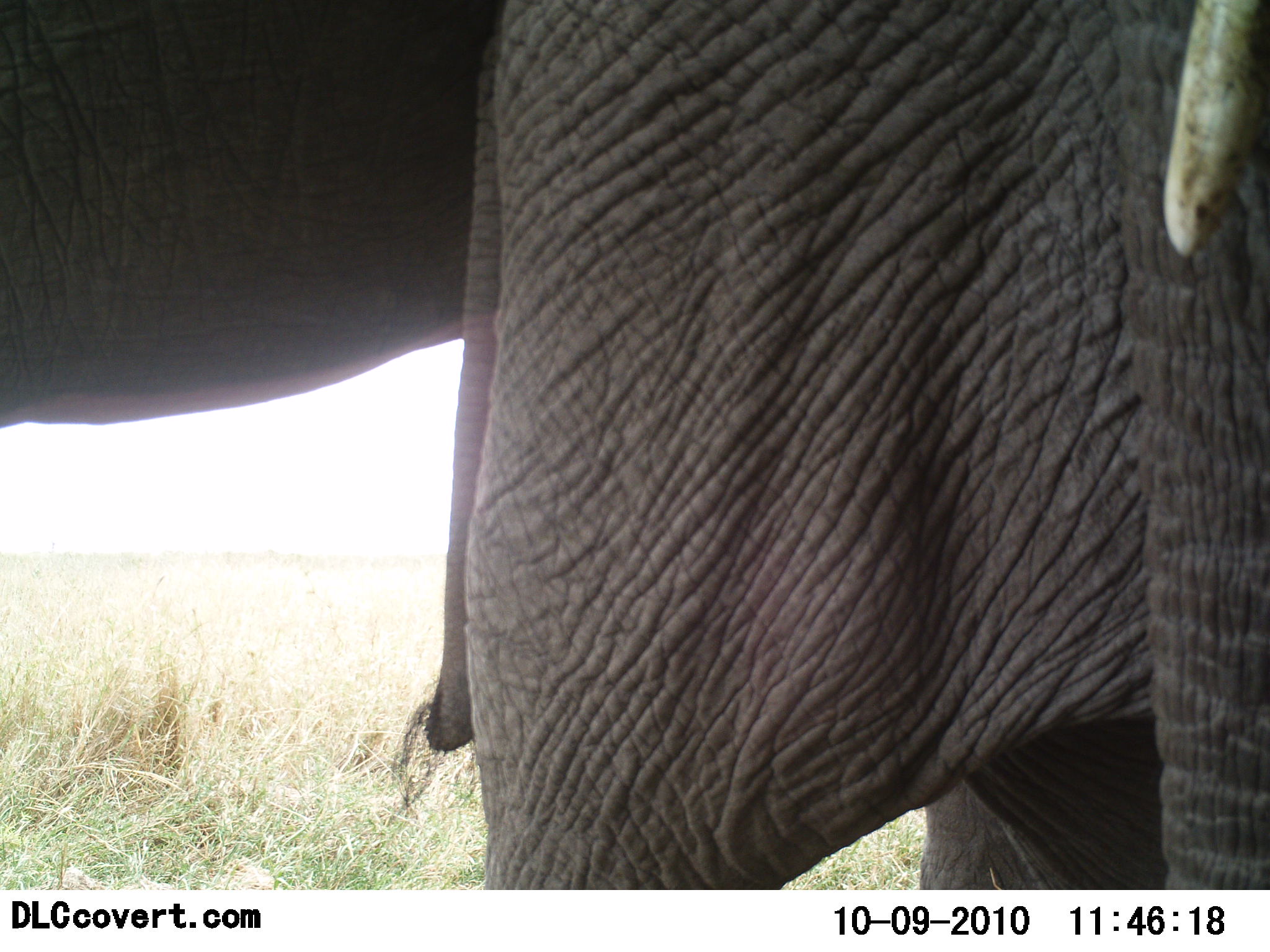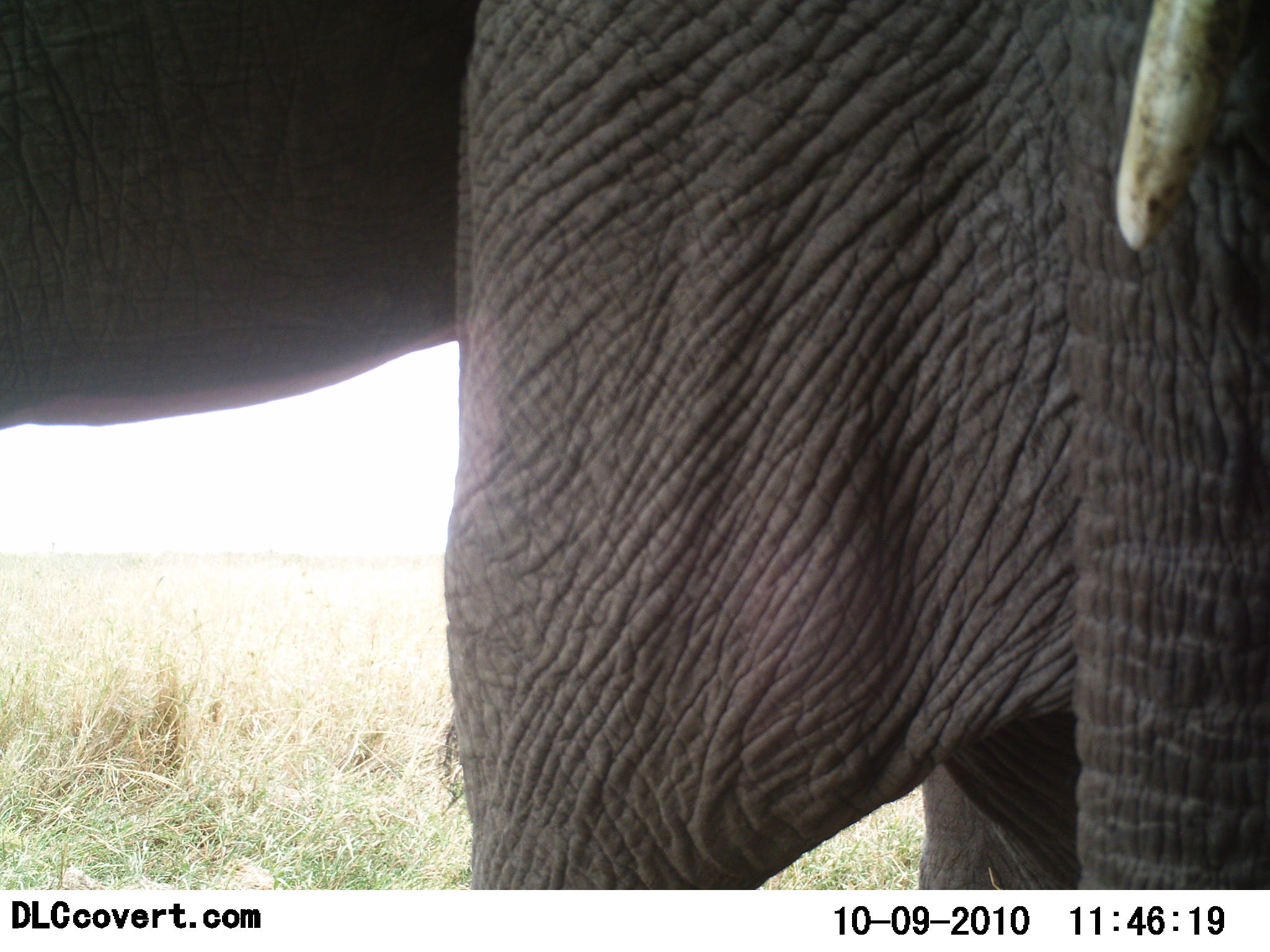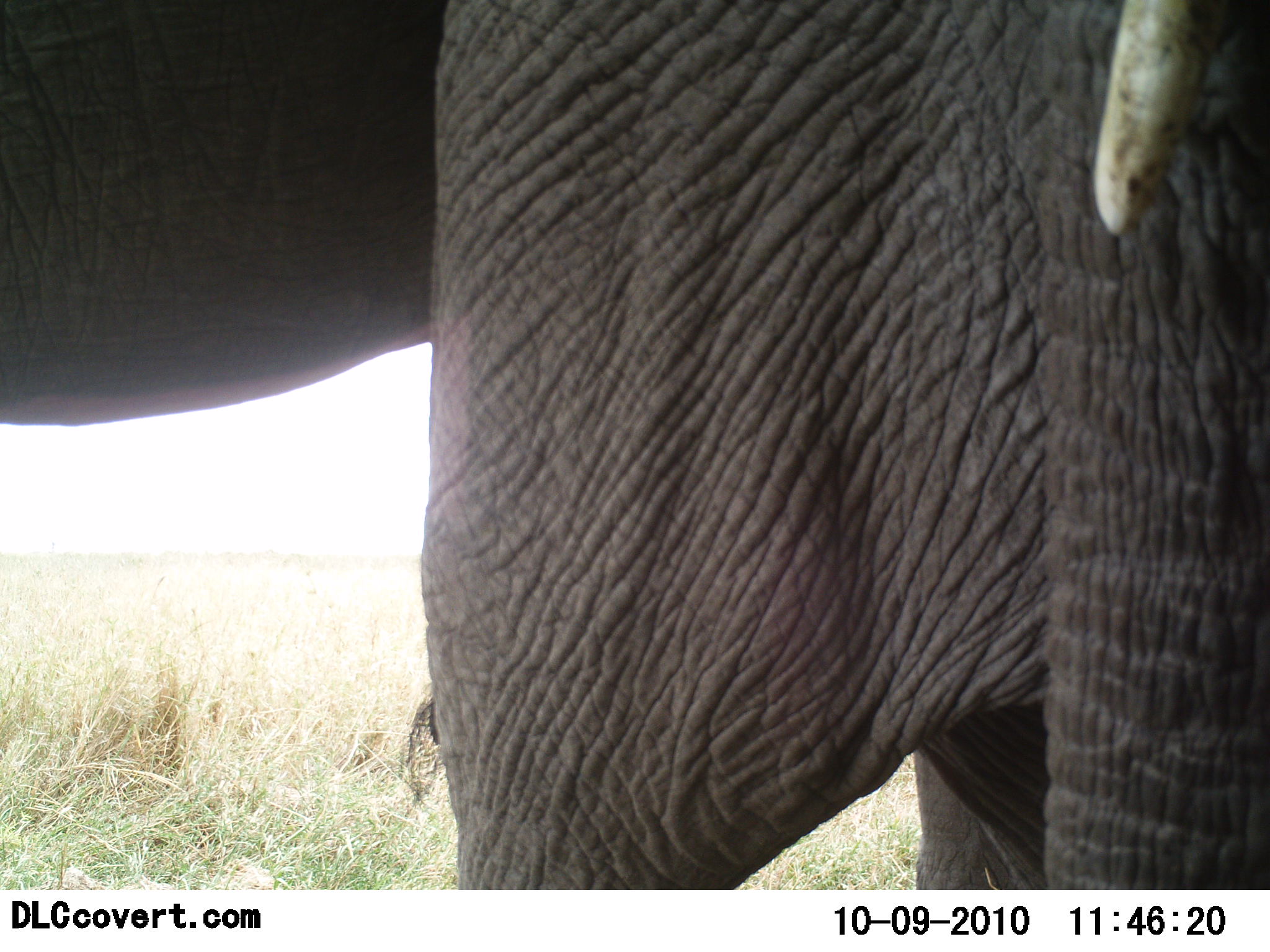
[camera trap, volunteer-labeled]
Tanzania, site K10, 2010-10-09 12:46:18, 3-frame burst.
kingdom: Animalia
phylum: Chordata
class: Mammalia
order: Proboscidea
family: Elephantidae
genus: Loxodonta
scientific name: Loxodonta africana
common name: african bush elephant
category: elephant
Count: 1.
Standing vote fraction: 93%.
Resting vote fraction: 0%.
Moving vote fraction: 7%.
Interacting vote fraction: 7%.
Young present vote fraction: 20%.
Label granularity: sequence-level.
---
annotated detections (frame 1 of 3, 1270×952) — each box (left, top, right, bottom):
animal: (0, 0, 1270, 890)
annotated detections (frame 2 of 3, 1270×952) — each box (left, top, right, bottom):
animal: (0, 1, 1269, 891)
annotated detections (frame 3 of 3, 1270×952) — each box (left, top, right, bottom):
animal: (0, 0, 1270, 891)